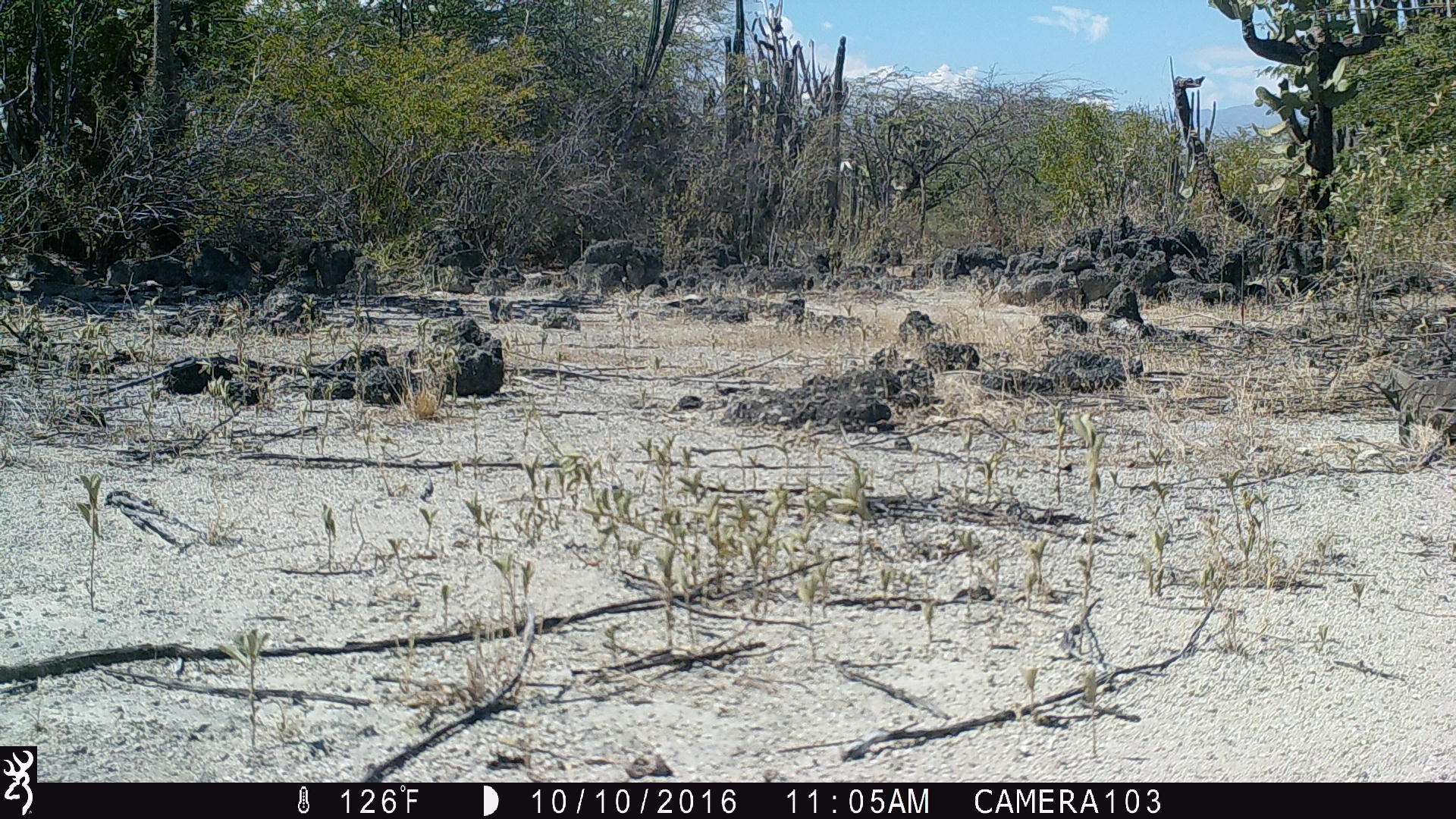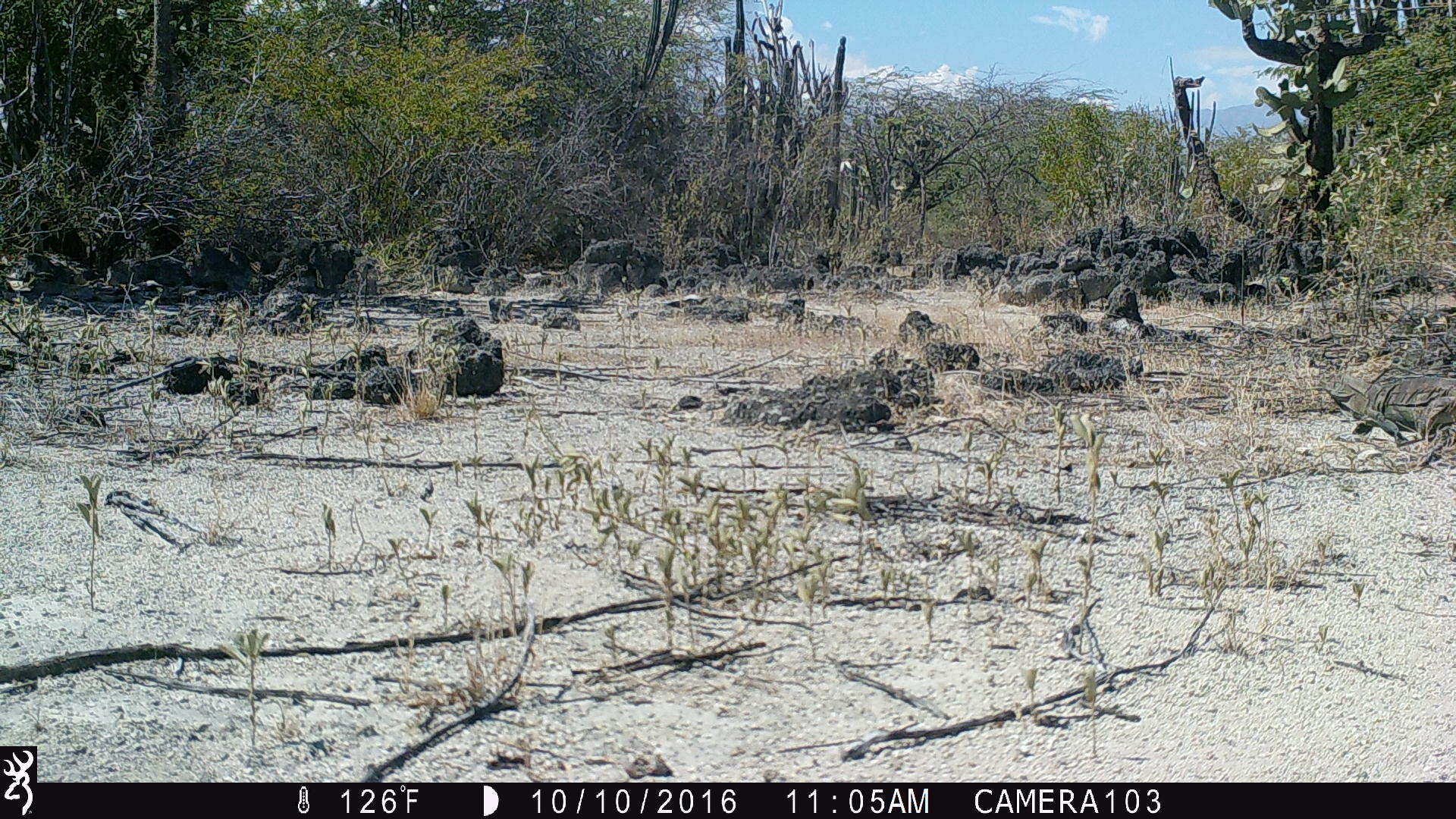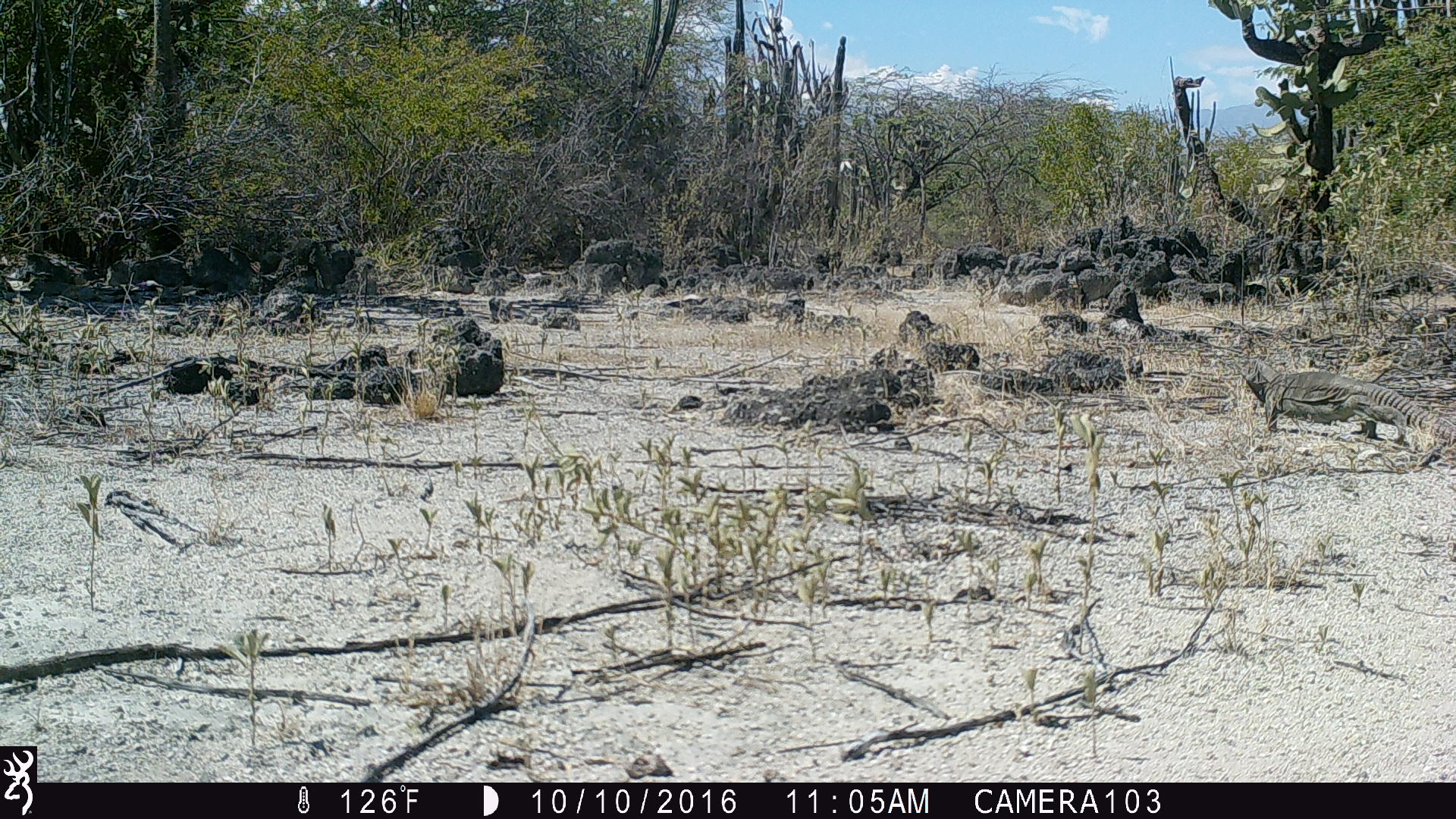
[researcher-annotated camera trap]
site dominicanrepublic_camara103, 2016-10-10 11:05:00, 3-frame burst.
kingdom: Animalia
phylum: Chordata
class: Reptilia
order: Squamata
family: Iguanidae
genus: Iguana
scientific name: Iguana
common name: typical iguanas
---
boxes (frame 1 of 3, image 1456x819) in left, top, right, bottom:
iguana: 1358, 348, 1456, 455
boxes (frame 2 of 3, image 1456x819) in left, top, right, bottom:
iguana: 1324, 370, 1456, 450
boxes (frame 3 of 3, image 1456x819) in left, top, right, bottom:
iguana: 1243, 369, 1455, 461